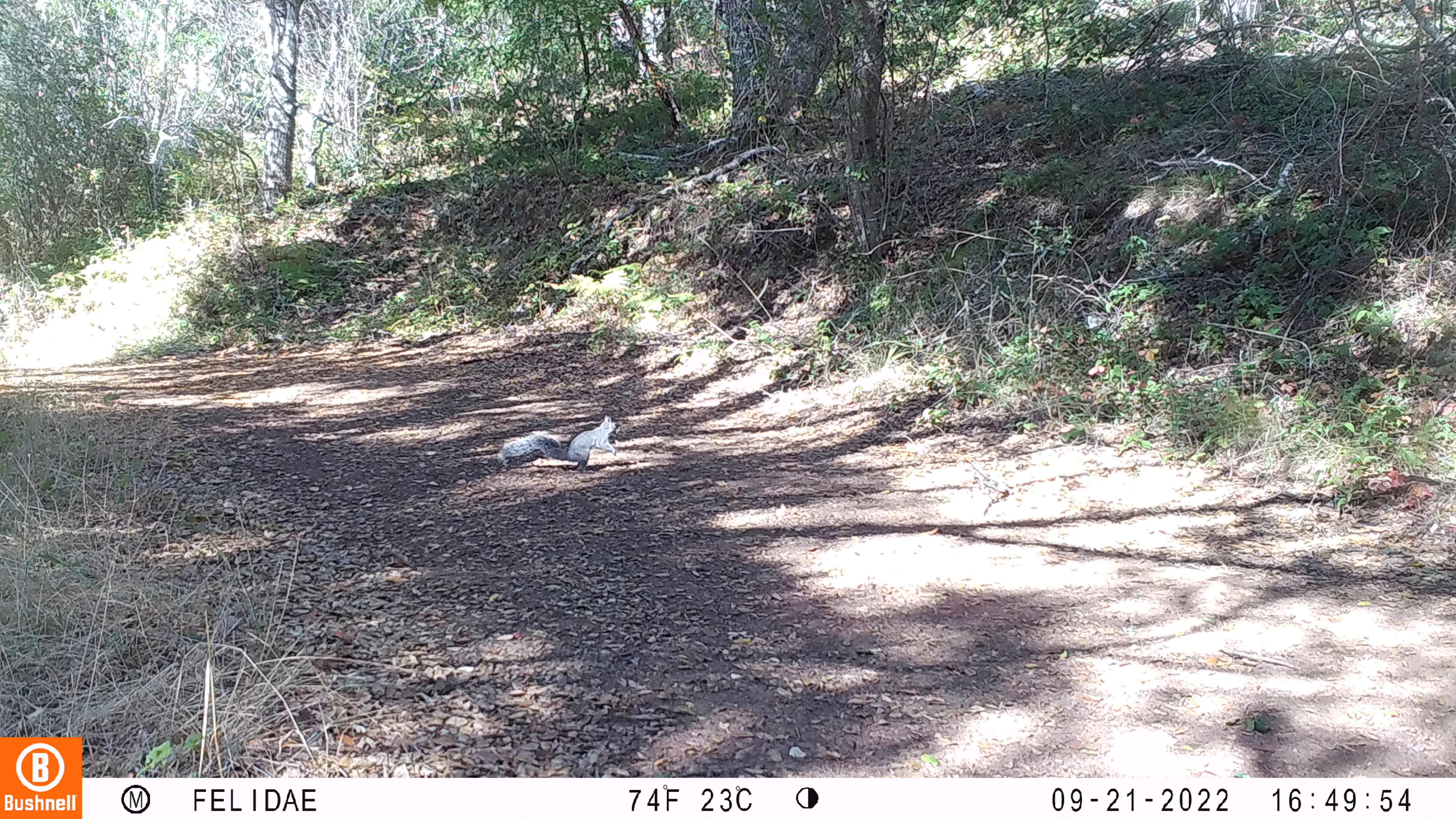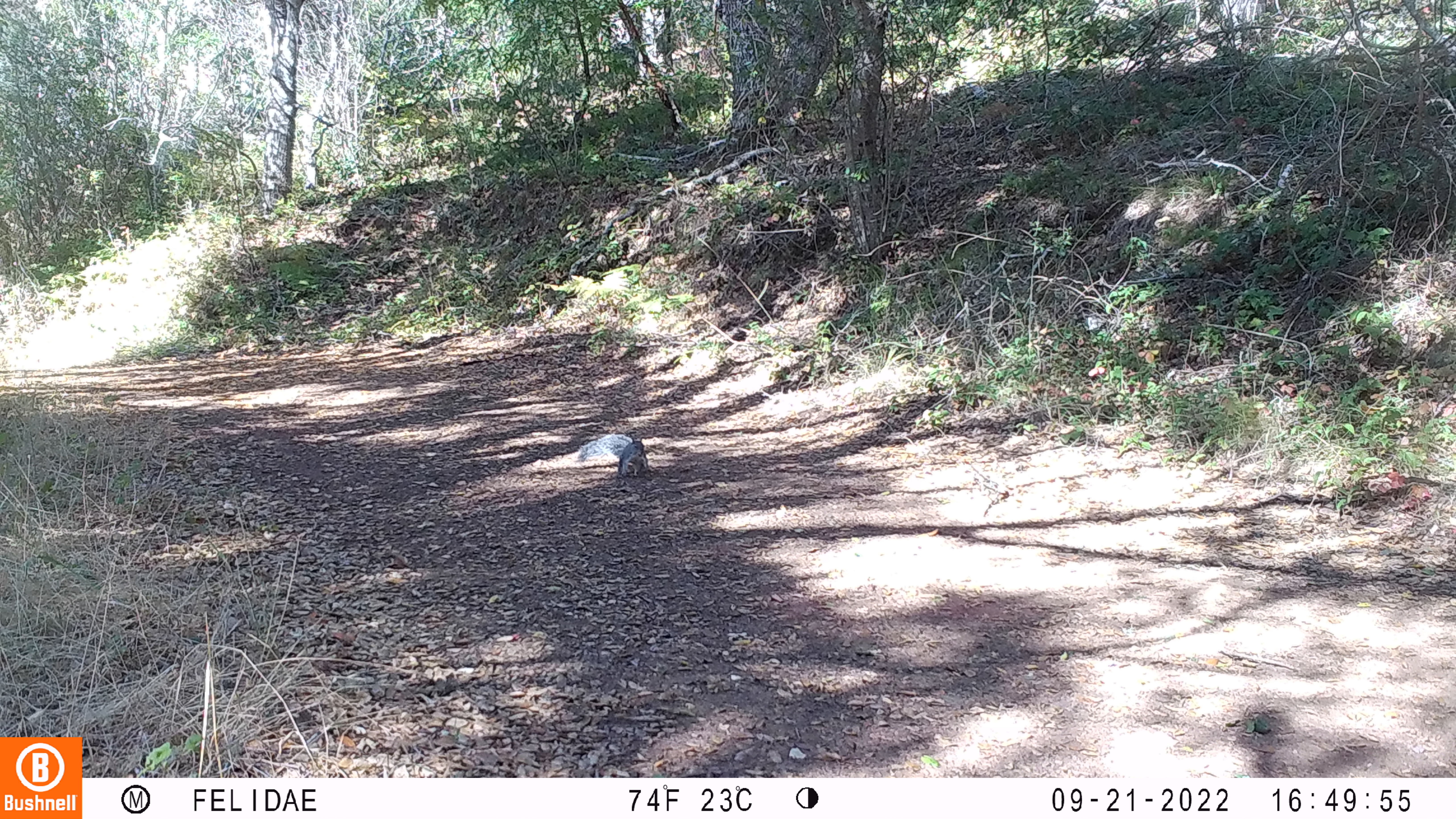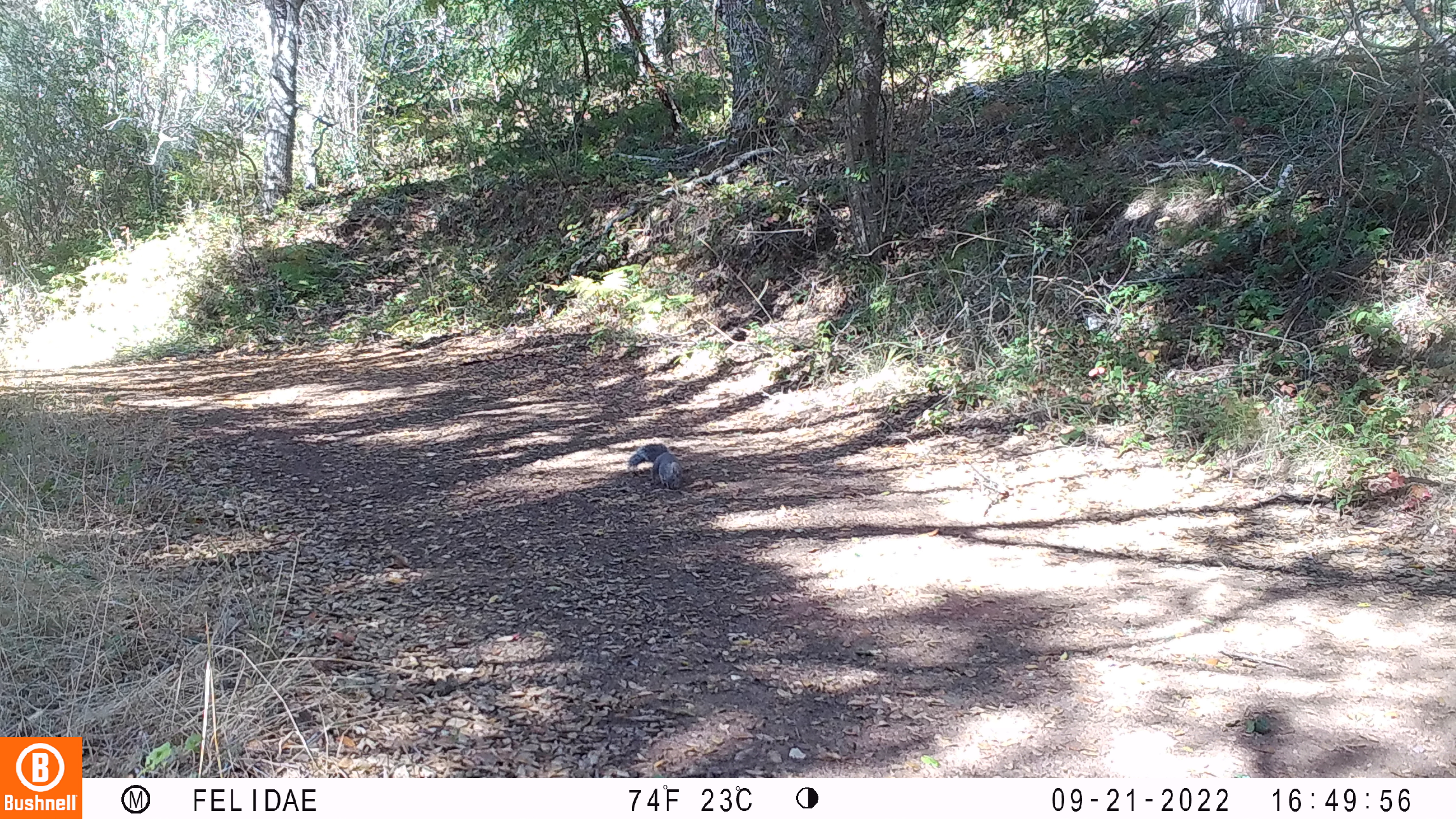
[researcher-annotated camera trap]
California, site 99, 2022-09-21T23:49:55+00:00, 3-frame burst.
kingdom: Animalia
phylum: Chordata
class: Mammalia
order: Rodentia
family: Sciuridae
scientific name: Sciuridae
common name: squirrel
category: unknown squirrel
Unknown squirrel (squirrel) (Sciuridae).